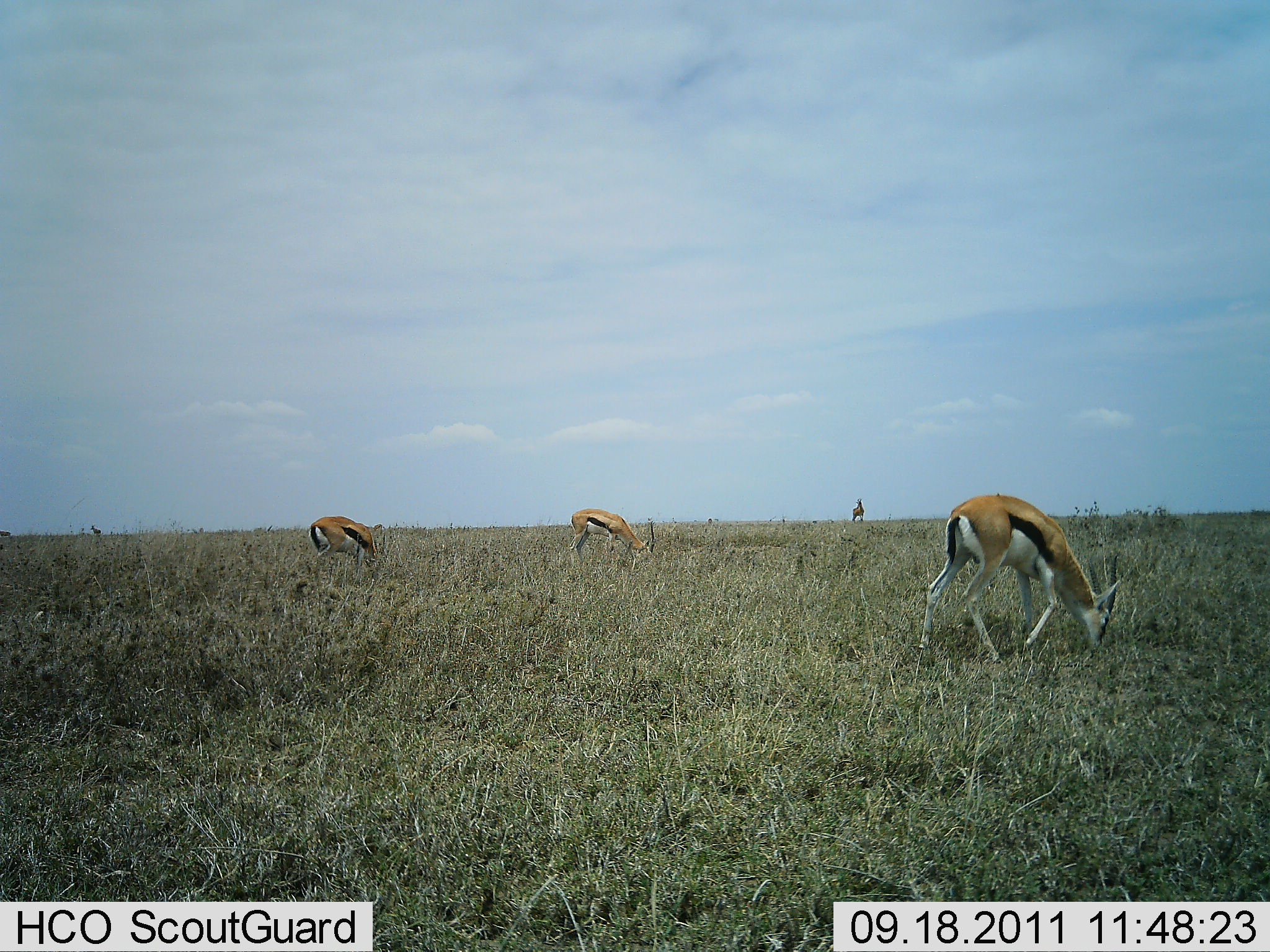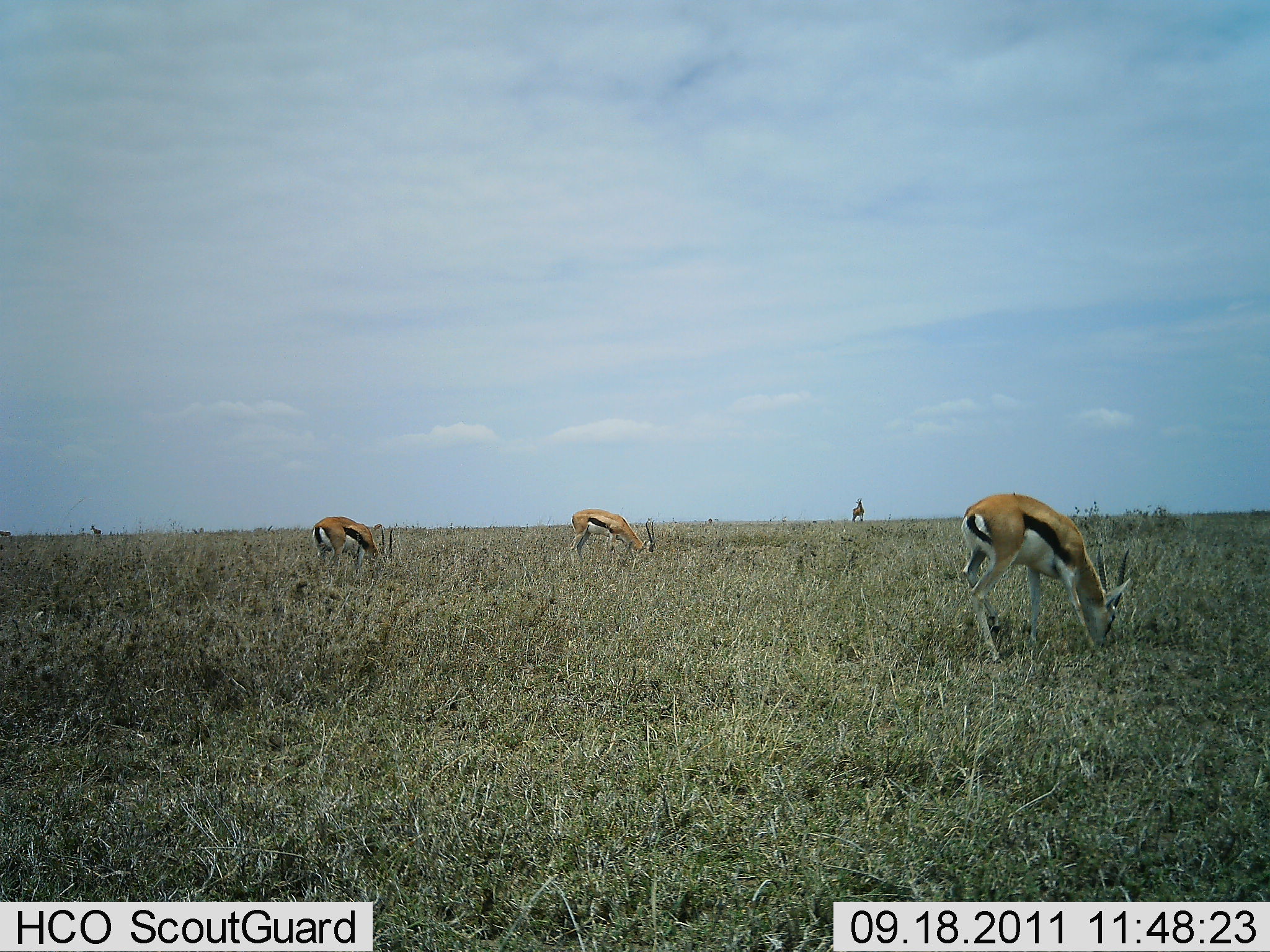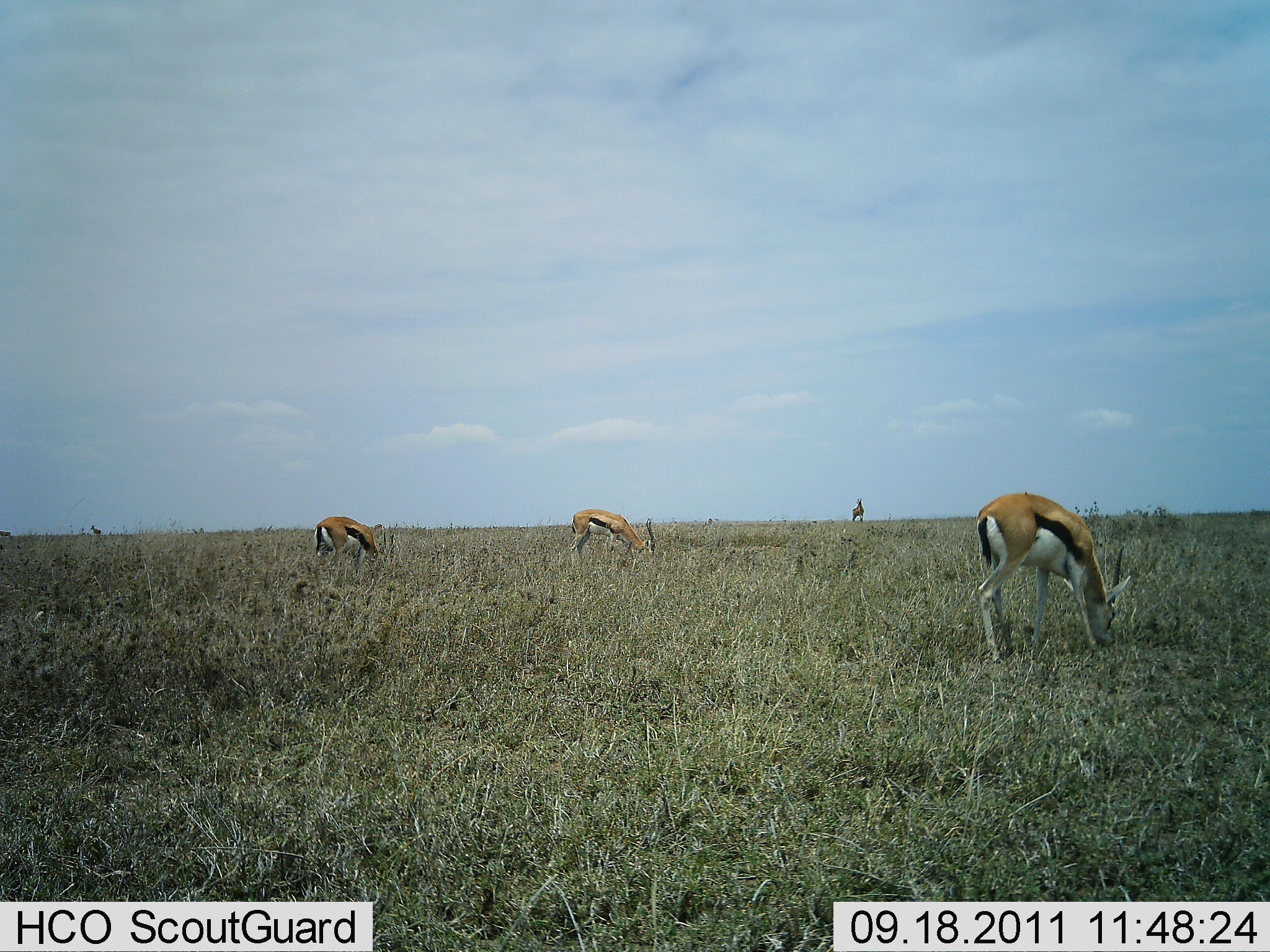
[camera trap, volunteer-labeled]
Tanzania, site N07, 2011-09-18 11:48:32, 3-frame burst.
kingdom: Animalia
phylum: Chordata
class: Mammalia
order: Artiodactyla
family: Bovidae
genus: Eudorcas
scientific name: Eudorcas thomsonii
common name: thomson's gazelle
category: gazellethomsons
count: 3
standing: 45%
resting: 0%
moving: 0%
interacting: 0%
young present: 0%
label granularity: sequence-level